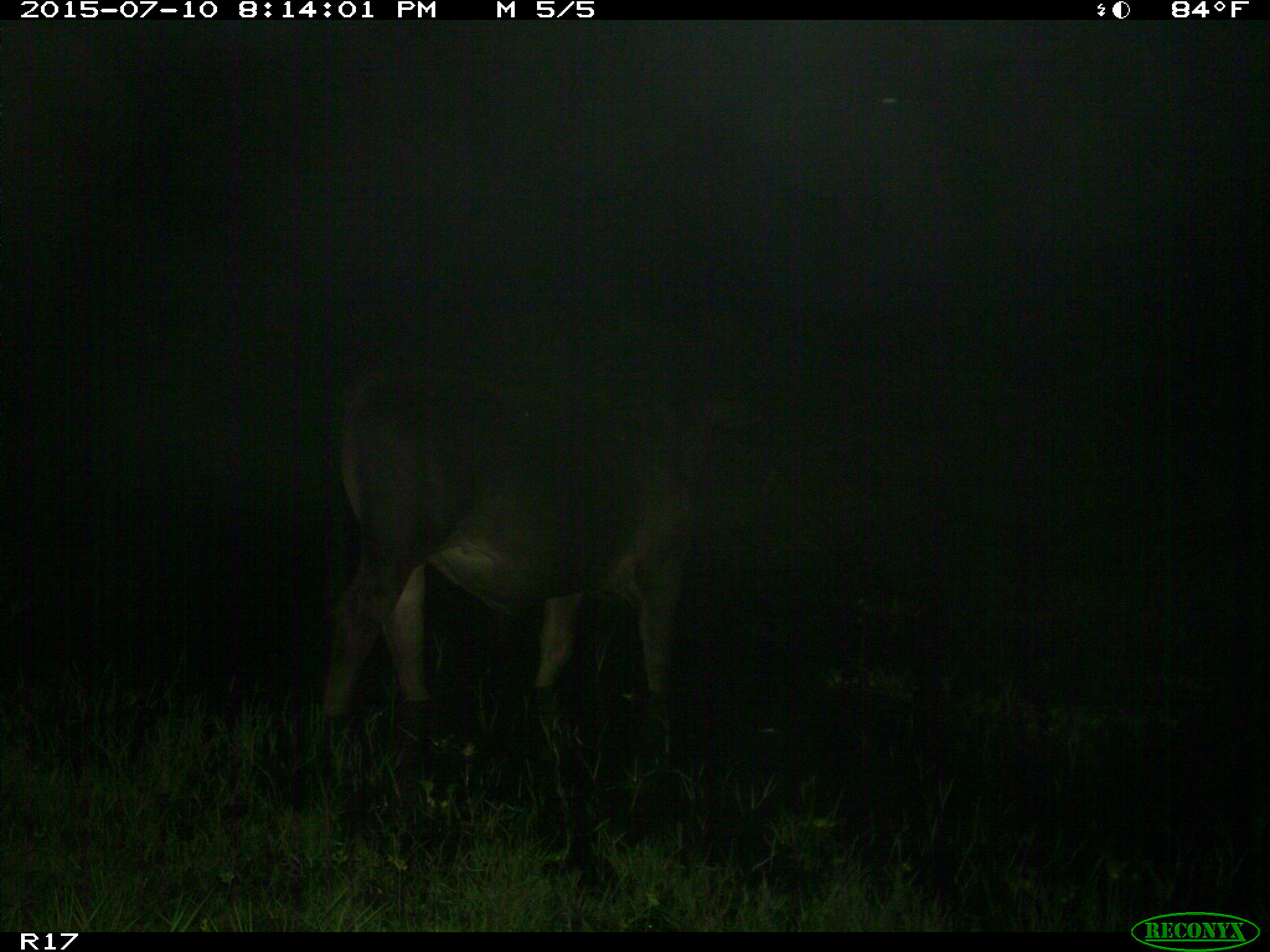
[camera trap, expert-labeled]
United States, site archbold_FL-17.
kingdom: Animalia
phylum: Chordata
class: Mammalia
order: Artiodactyla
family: Bovidae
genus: Bos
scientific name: Bos taurus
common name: domestic cow